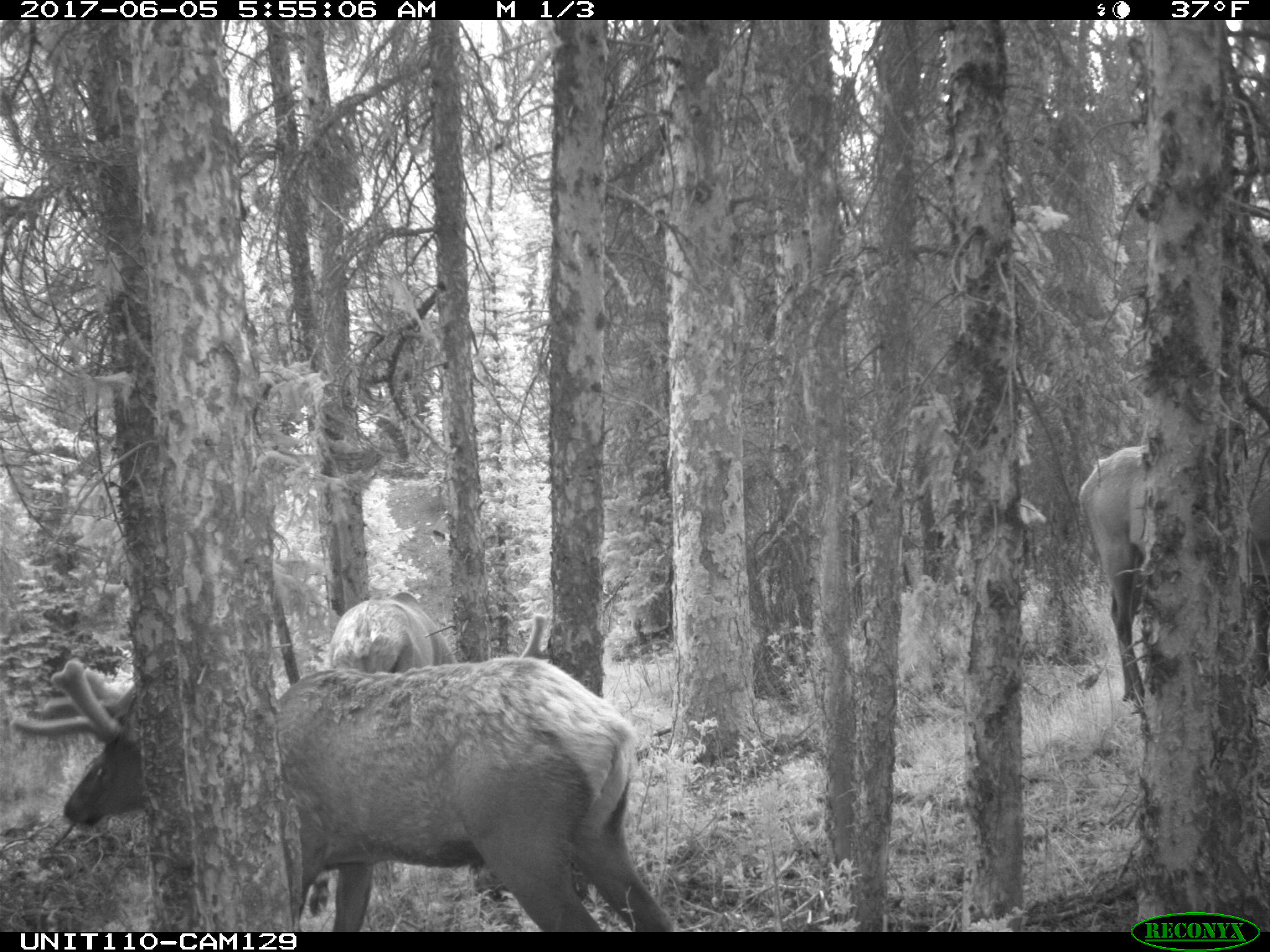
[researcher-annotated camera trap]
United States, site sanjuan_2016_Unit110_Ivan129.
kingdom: Animalia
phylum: Chordata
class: Mammalia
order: Artiodactyla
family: Cervidae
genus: Cervus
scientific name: Cervus elaphus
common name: red deer